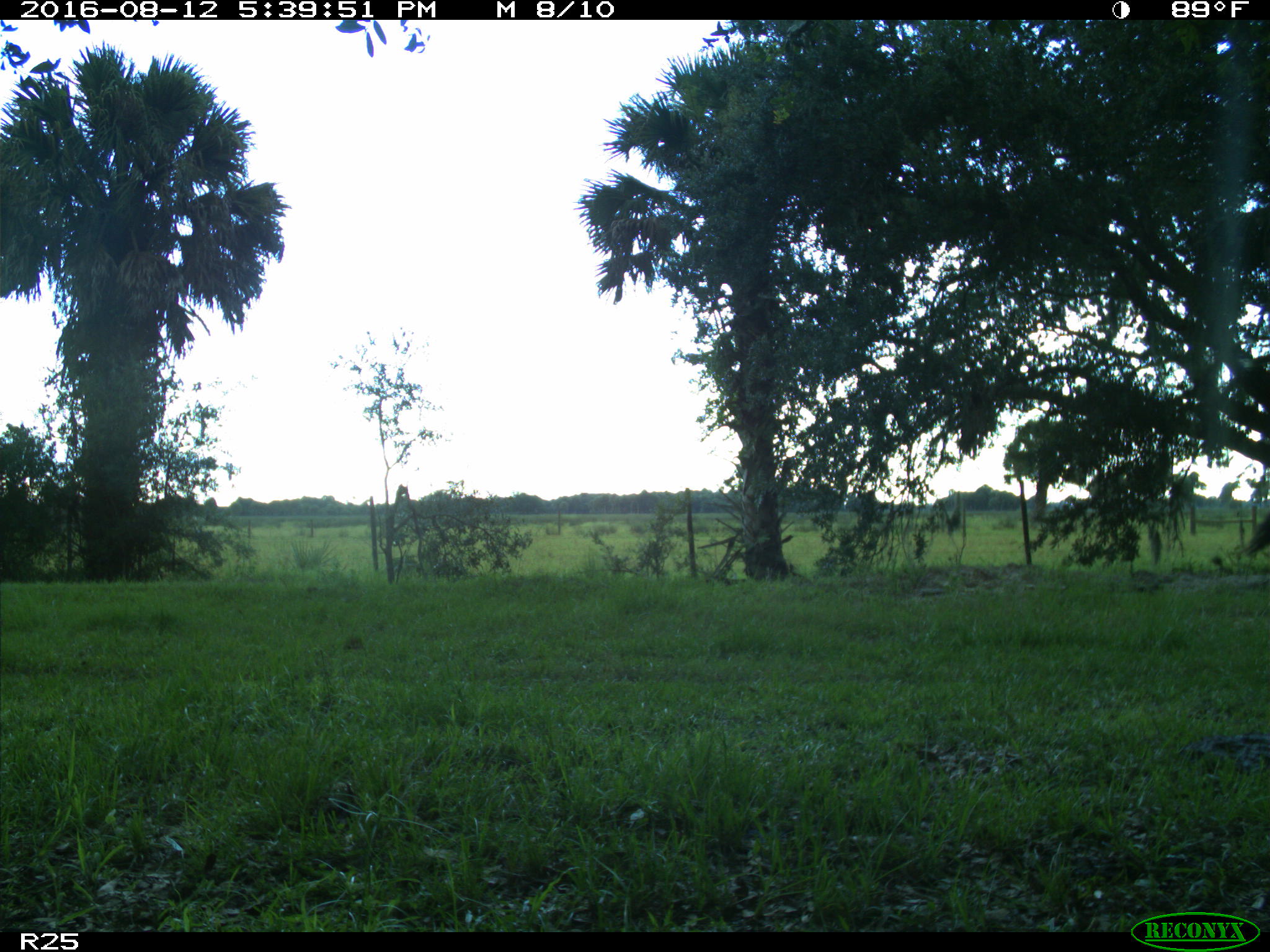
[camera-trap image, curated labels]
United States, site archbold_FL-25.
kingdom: Animalia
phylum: Chordata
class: Mammalia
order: Artiodactyla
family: Bovidae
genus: Bos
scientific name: Bos taurus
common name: domestic cow